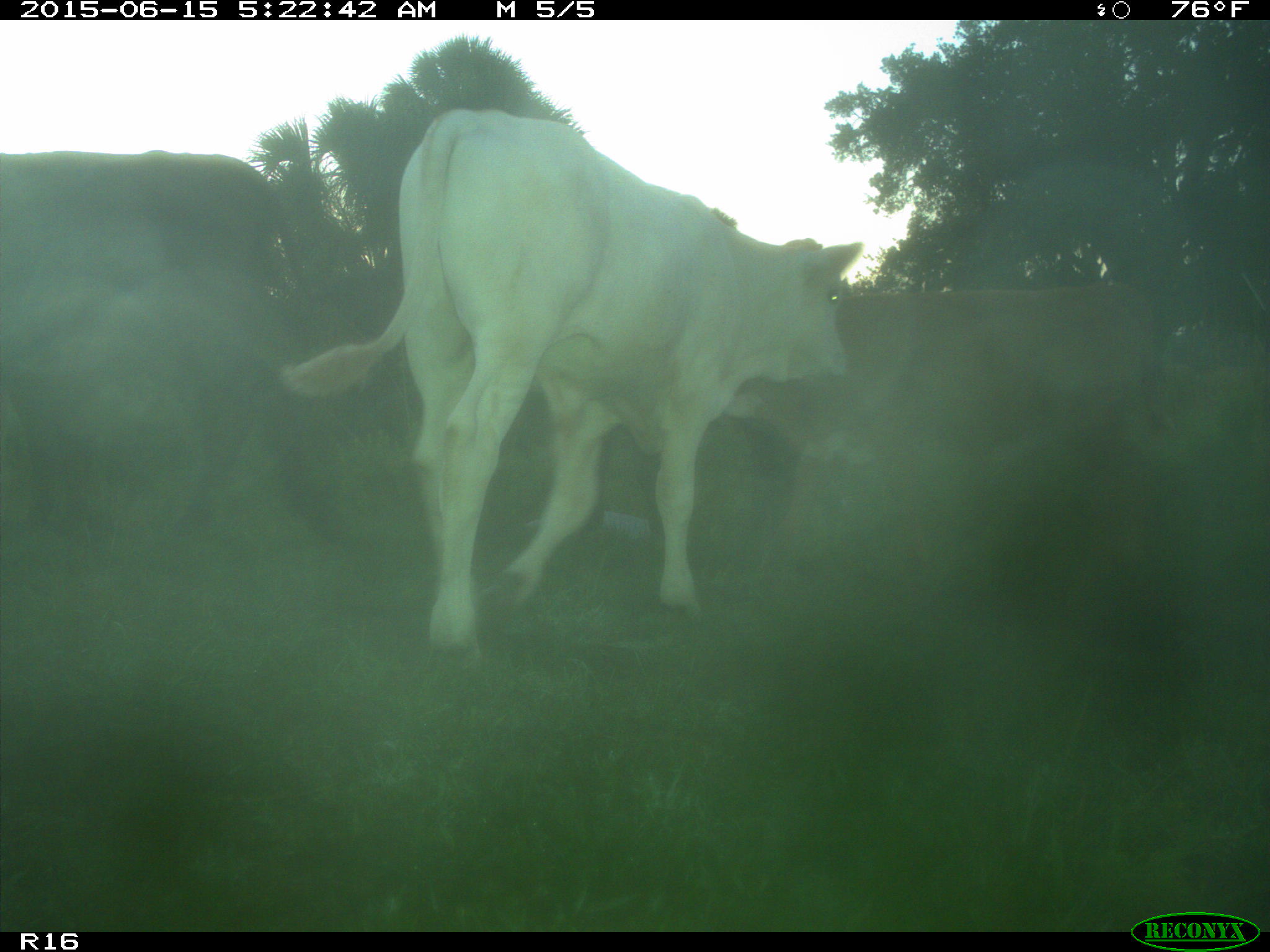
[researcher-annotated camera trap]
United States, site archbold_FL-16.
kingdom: Animalia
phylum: Chordata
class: Mammalia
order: Artiodactyla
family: Bovidae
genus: Bos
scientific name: Bos taurus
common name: domestic cow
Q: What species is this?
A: Bos taurus (domestic cow).